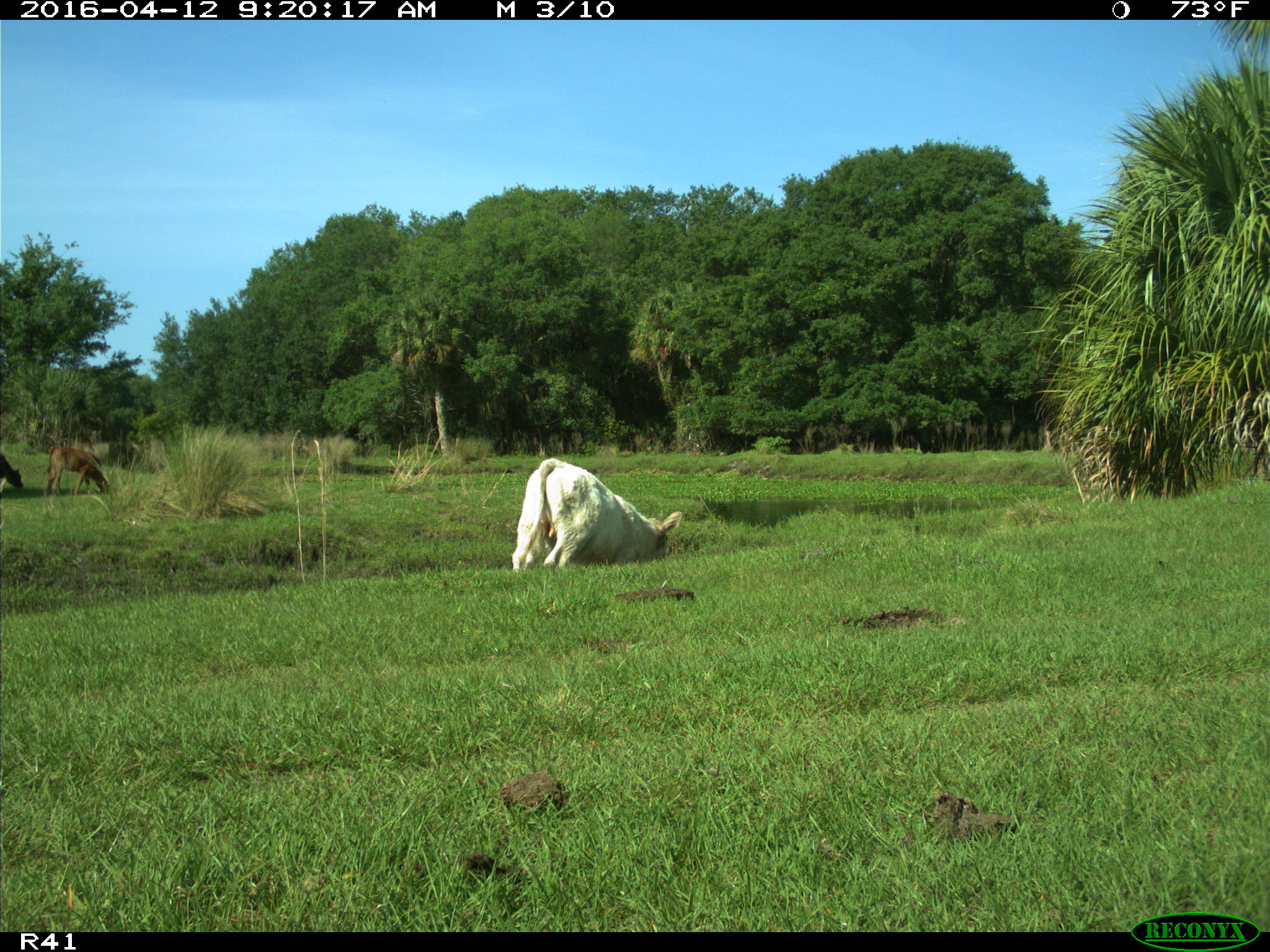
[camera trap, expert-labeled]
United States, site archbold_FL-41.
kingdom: Animalia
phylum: Chordata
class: Mammalia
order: Artiodactyla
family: Bovidae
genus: Bos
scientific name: Bos taurus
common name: domestic cow